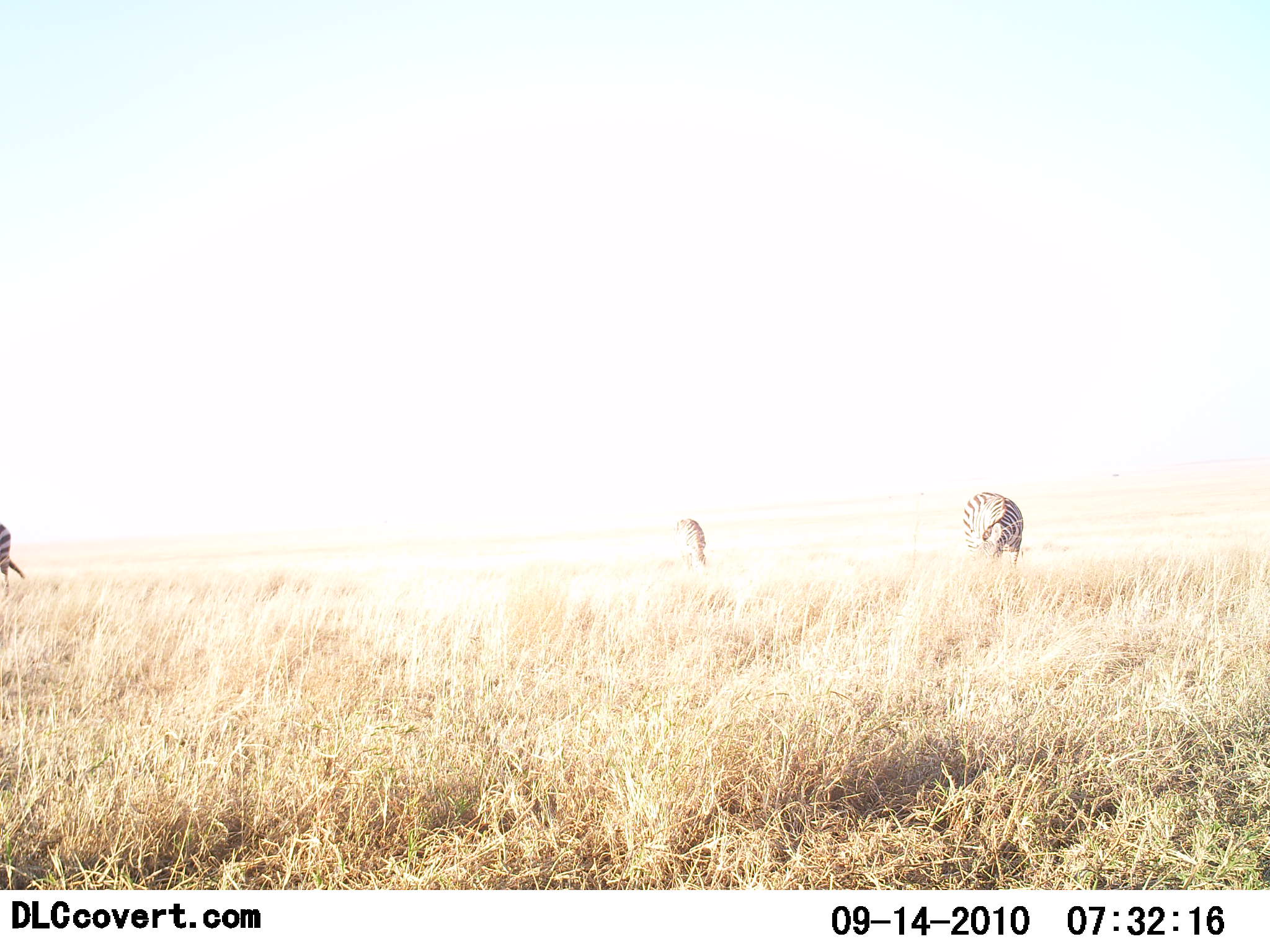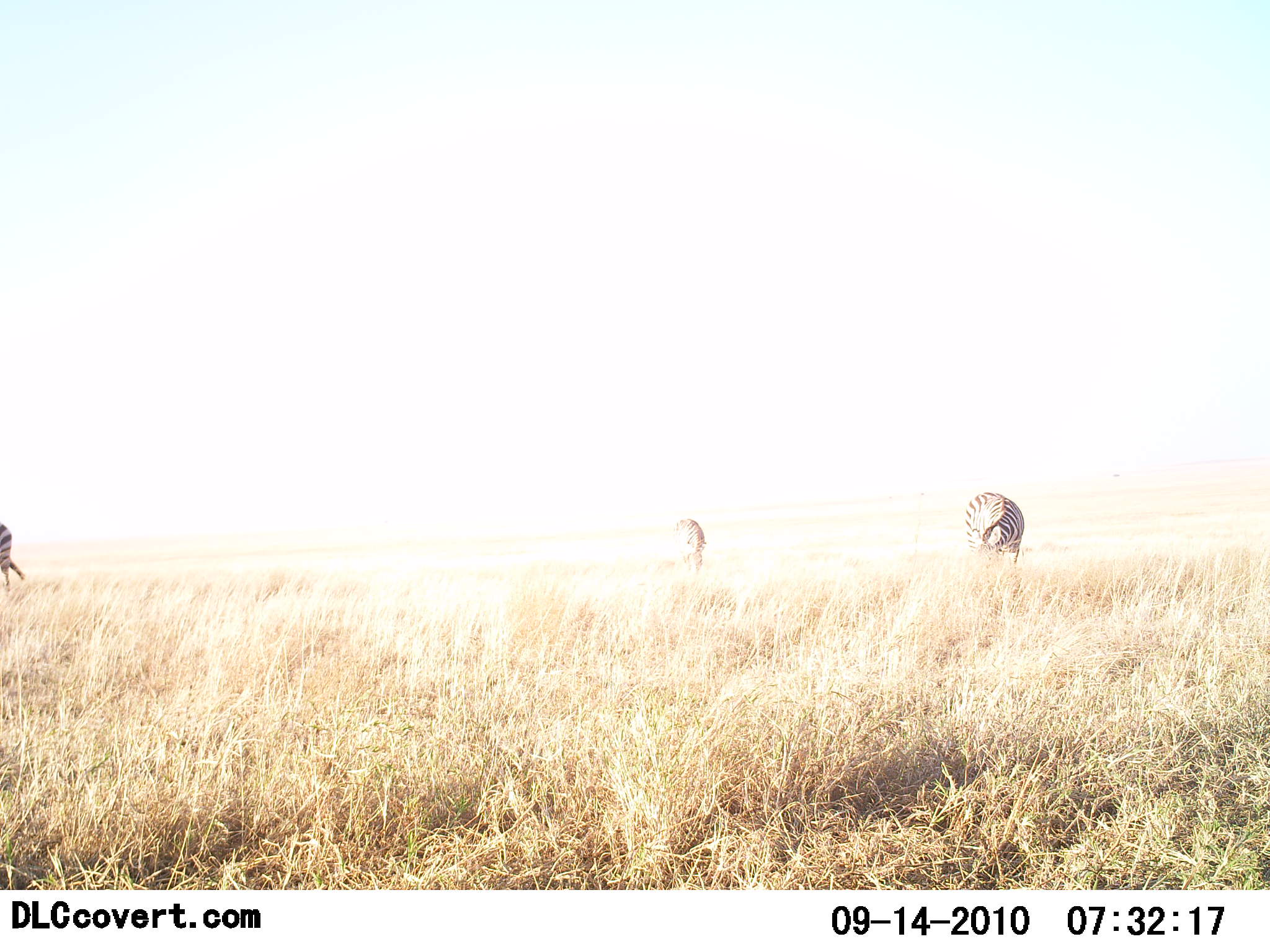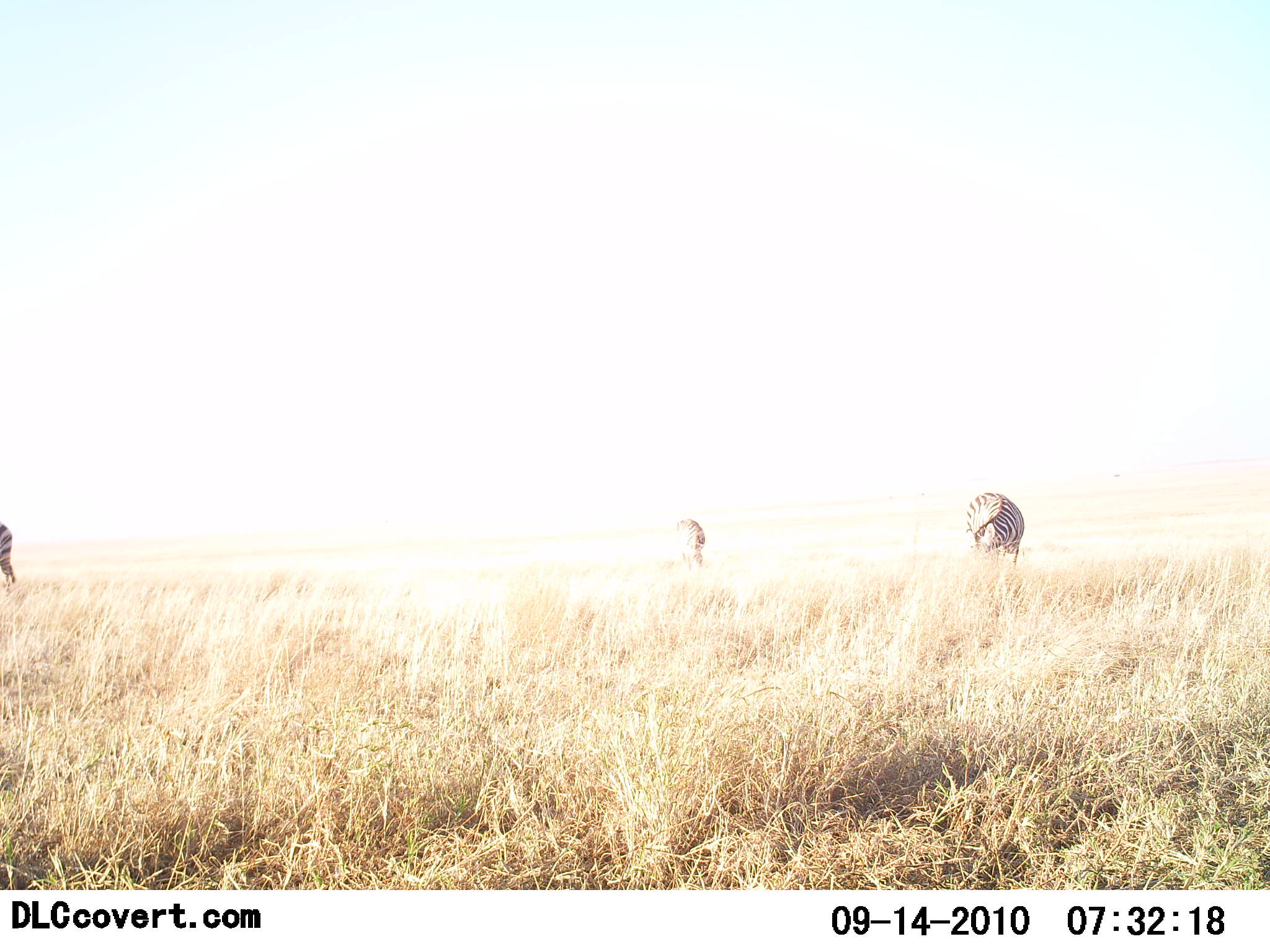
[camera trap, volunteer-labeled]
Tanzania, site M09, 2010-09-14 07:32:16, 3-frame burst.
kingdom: Animalia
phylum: Chordata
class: Mammalia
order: Perissodactyla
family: Equidae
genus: Equus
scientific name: Equus quagga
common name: plains zebra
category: zebra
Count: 3.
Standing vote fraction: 17%.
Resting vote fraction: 0%.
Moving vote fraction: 0%.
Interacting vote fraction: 0%.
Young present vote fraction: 0%.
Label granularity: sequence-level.